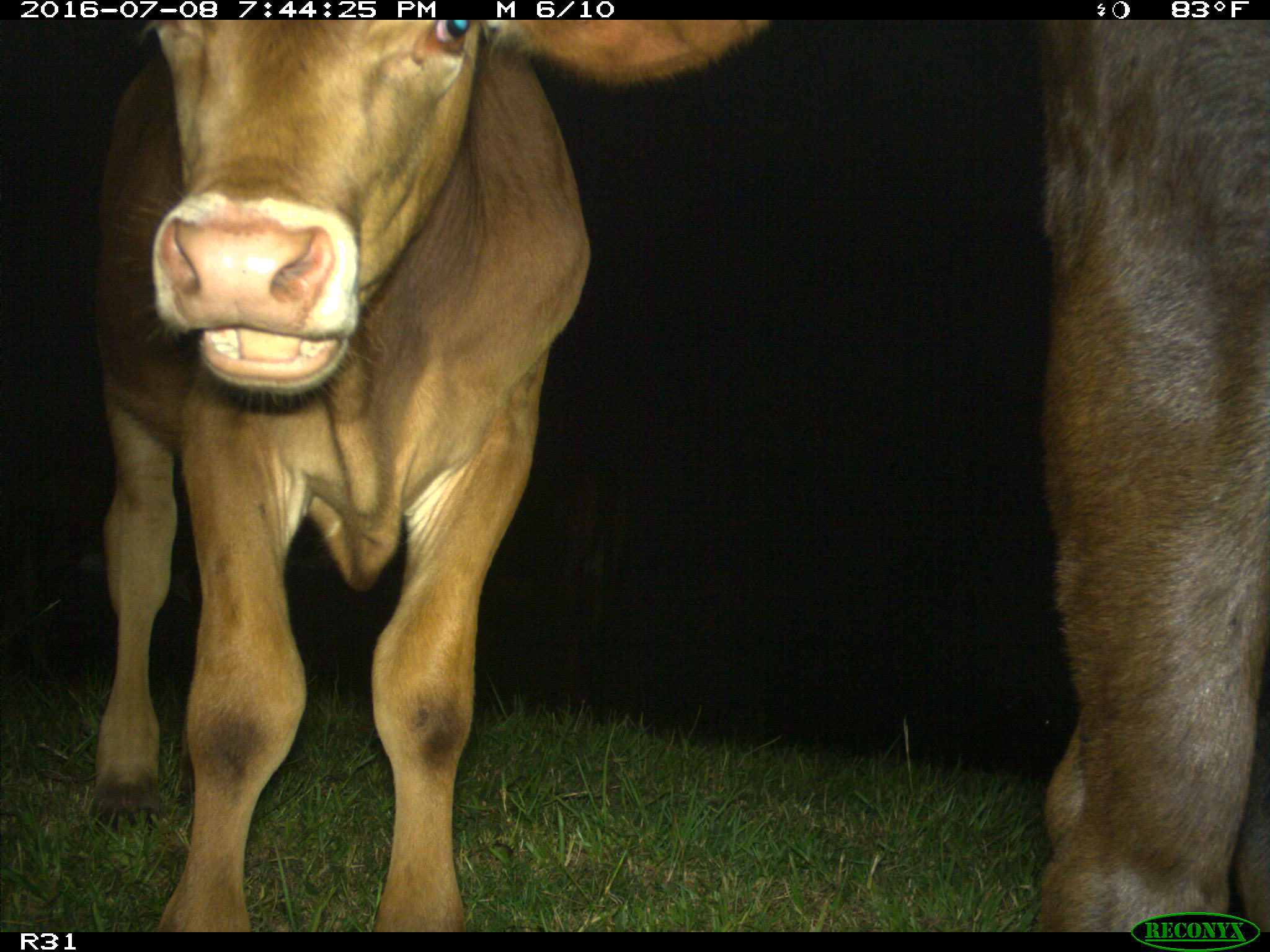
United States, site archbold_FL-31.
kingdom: Animalia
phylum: Chordata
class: Mammalia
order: Artiodactyla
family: Bovidae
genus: Bos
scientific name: Bos taurus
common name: domestic cow